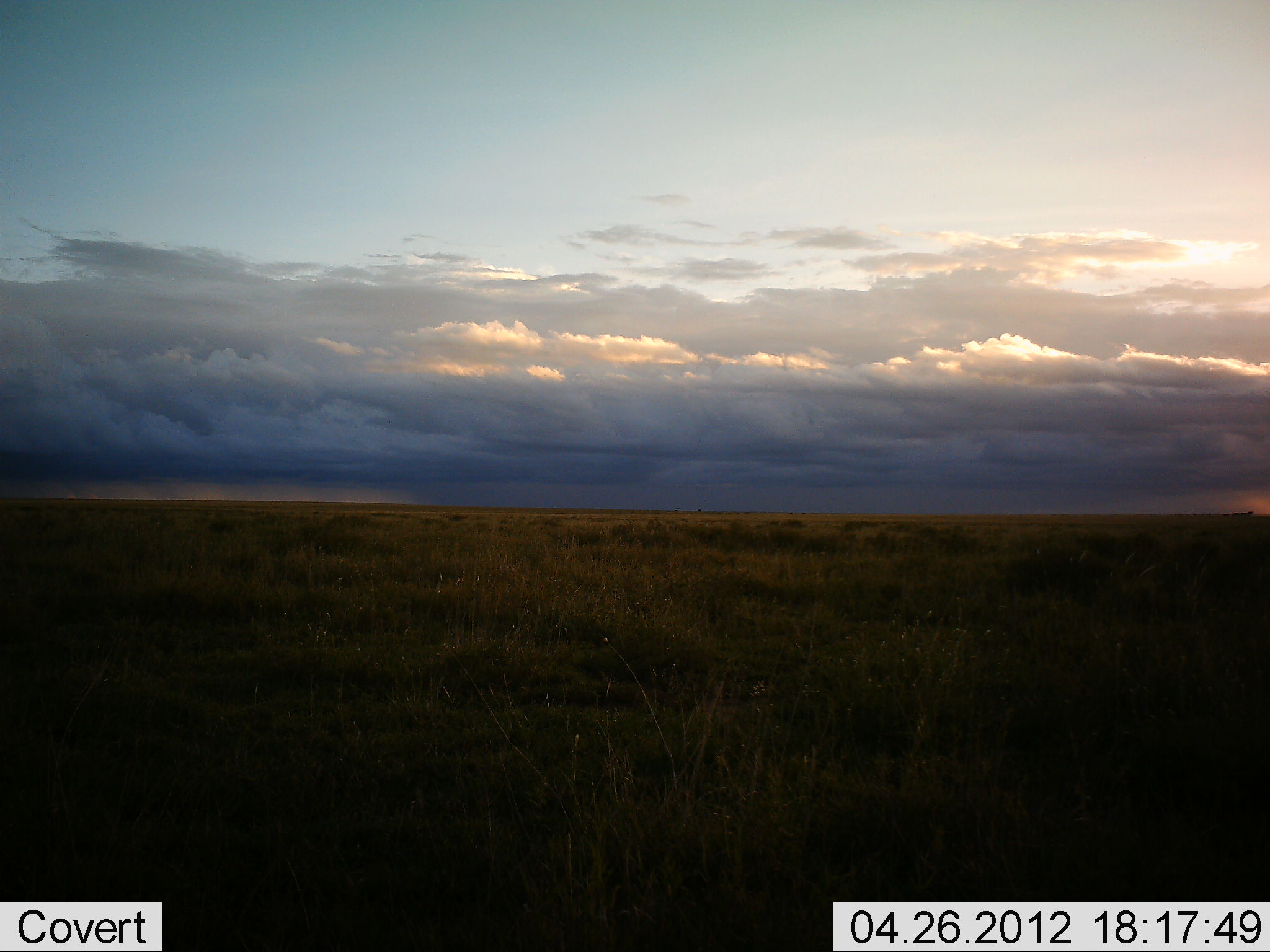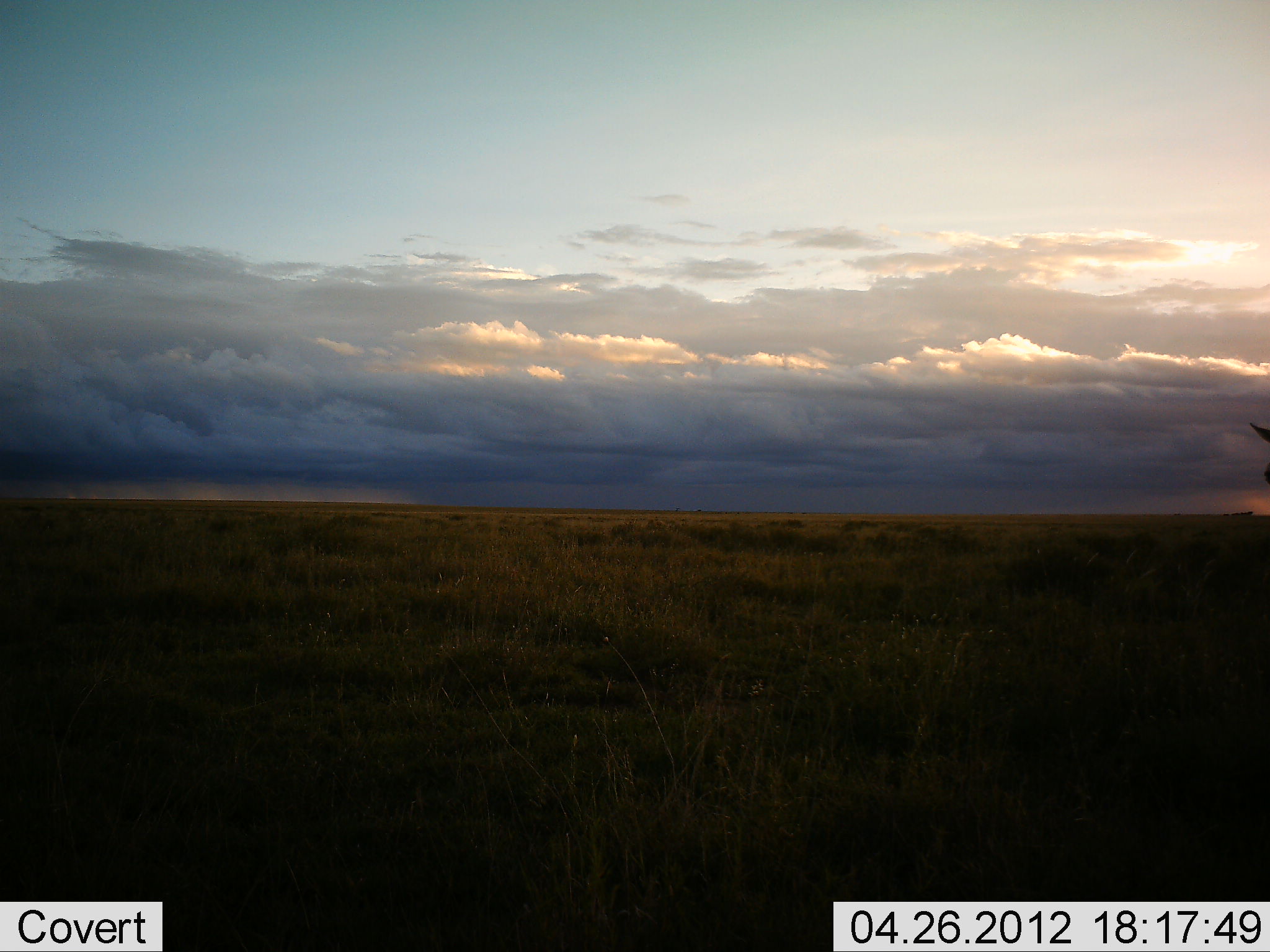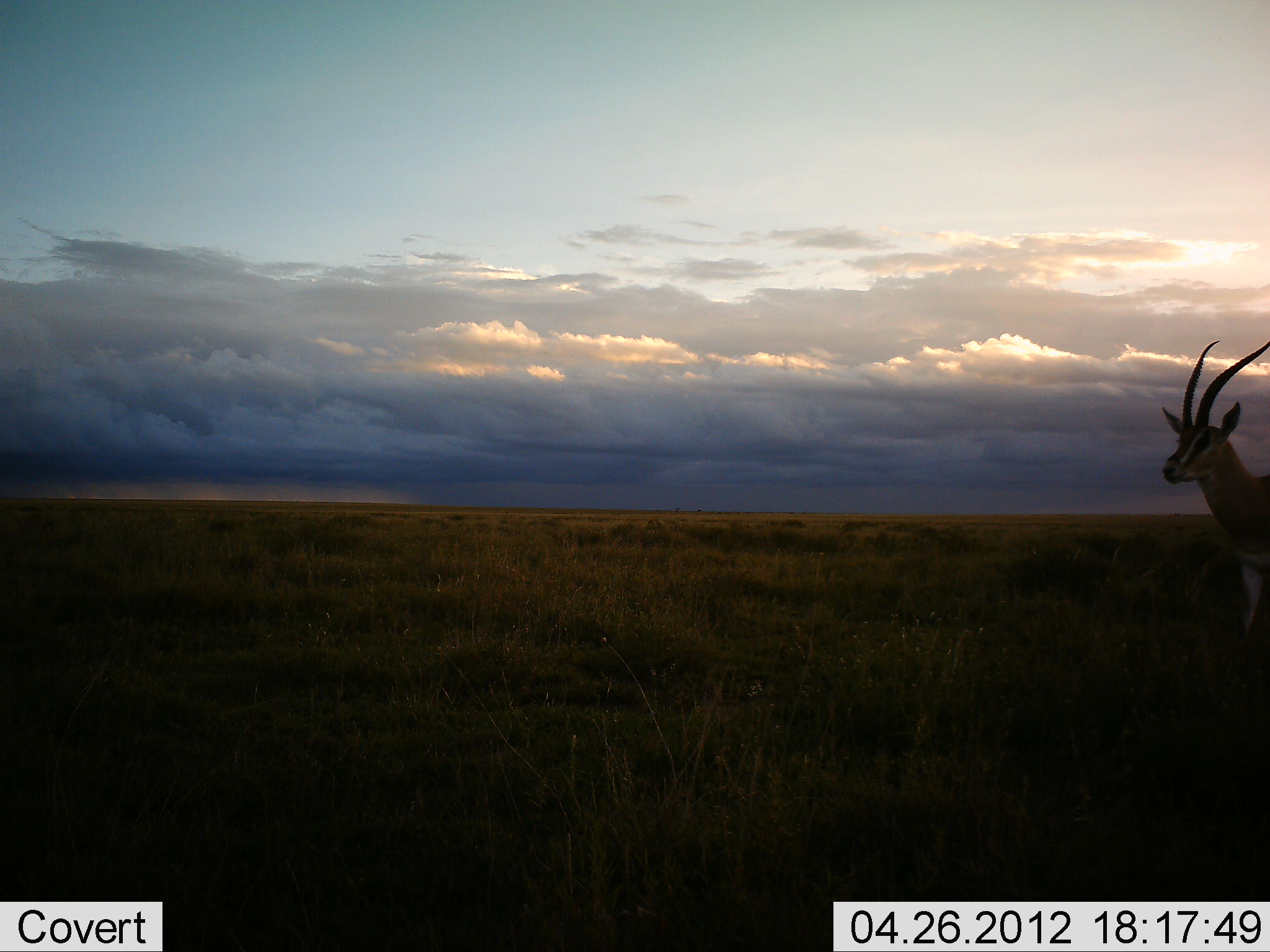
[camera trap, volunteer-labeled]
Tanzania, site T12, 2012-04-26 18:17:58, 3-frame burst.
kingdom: Animalia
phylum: Chordata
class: Mammalia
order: Artiodactyla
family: Bovidae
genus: Eudorcas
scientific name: Eudorcas thomsonii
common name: thomson's gazelle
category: gazellethomsons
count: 1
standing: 7%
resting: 0%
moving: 93%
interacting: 0%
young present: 0%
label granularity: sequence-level